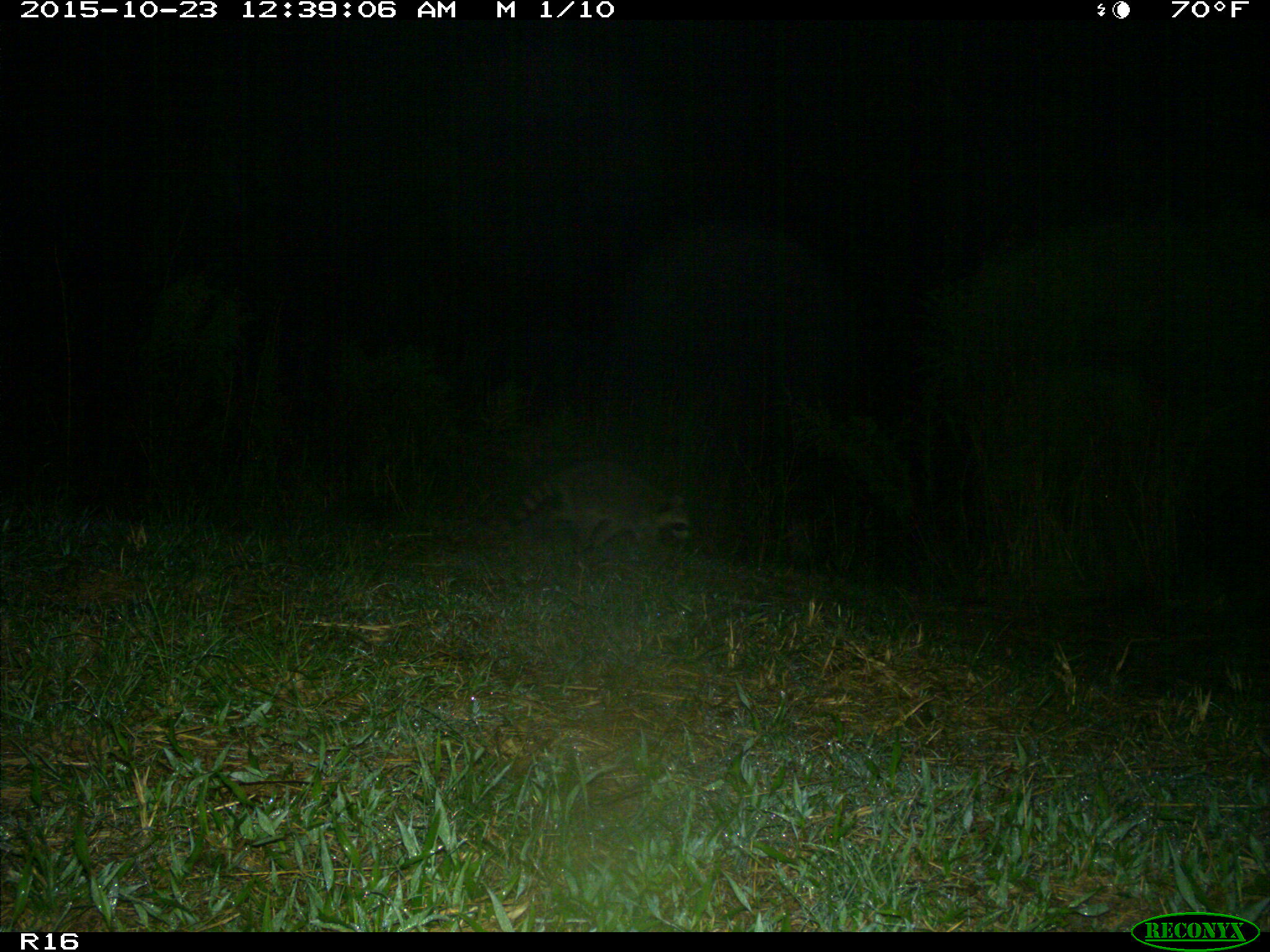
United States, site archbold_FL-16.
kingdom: Animalia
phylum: Chordata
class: Mammalia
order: Carnivora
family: Procyonidae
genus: Procyon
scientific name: Procyon lotor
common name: common raccoon